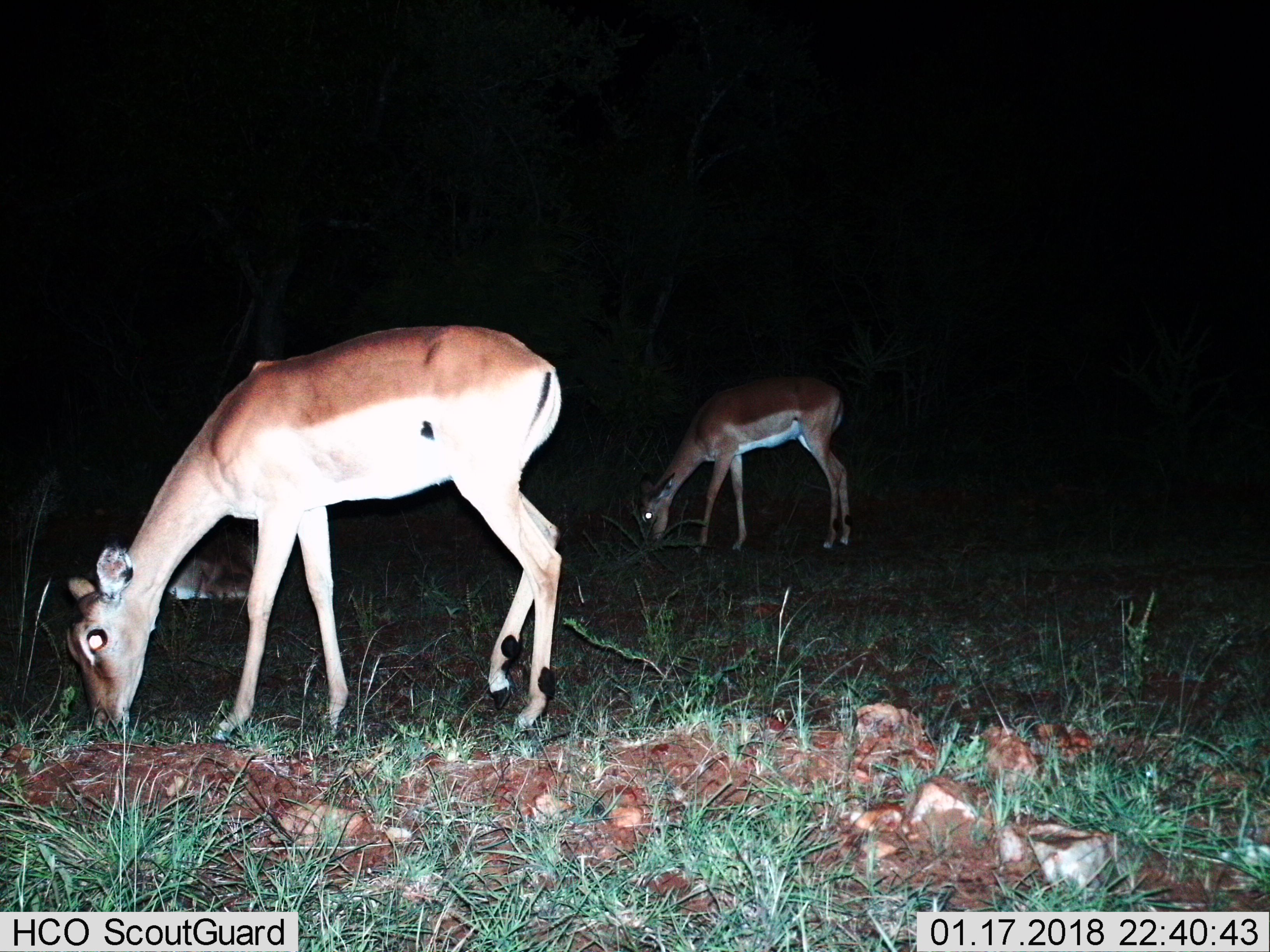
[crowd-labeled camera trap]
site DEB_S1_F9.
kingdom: Animalia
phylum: Chordata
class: Mammalia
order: Artiodactyla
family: Bovidae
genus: Aepyceros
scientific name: Aepyceros melampus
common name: impala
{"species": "impala (Aepyceros melampus)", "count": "3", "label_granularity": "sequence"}